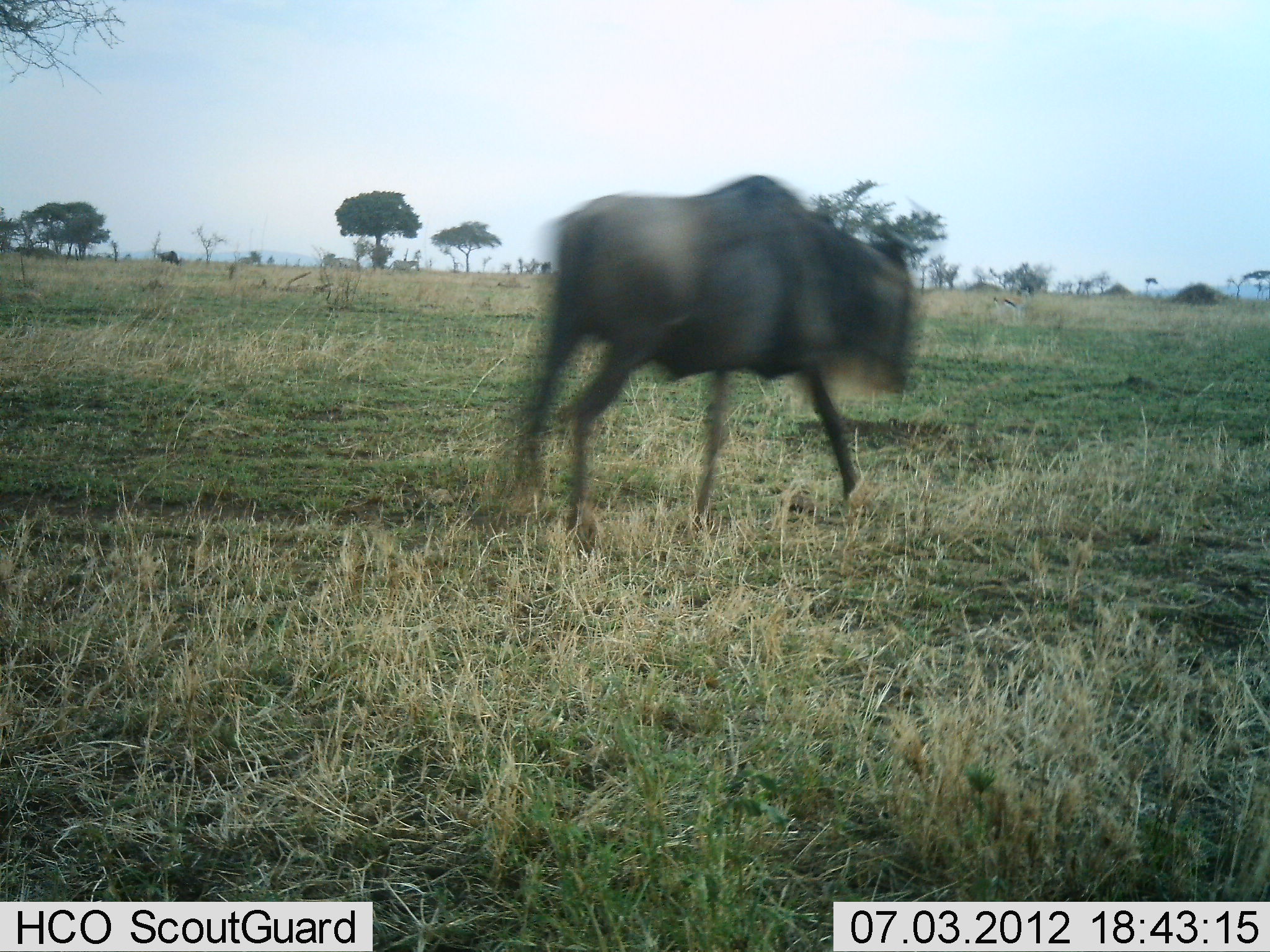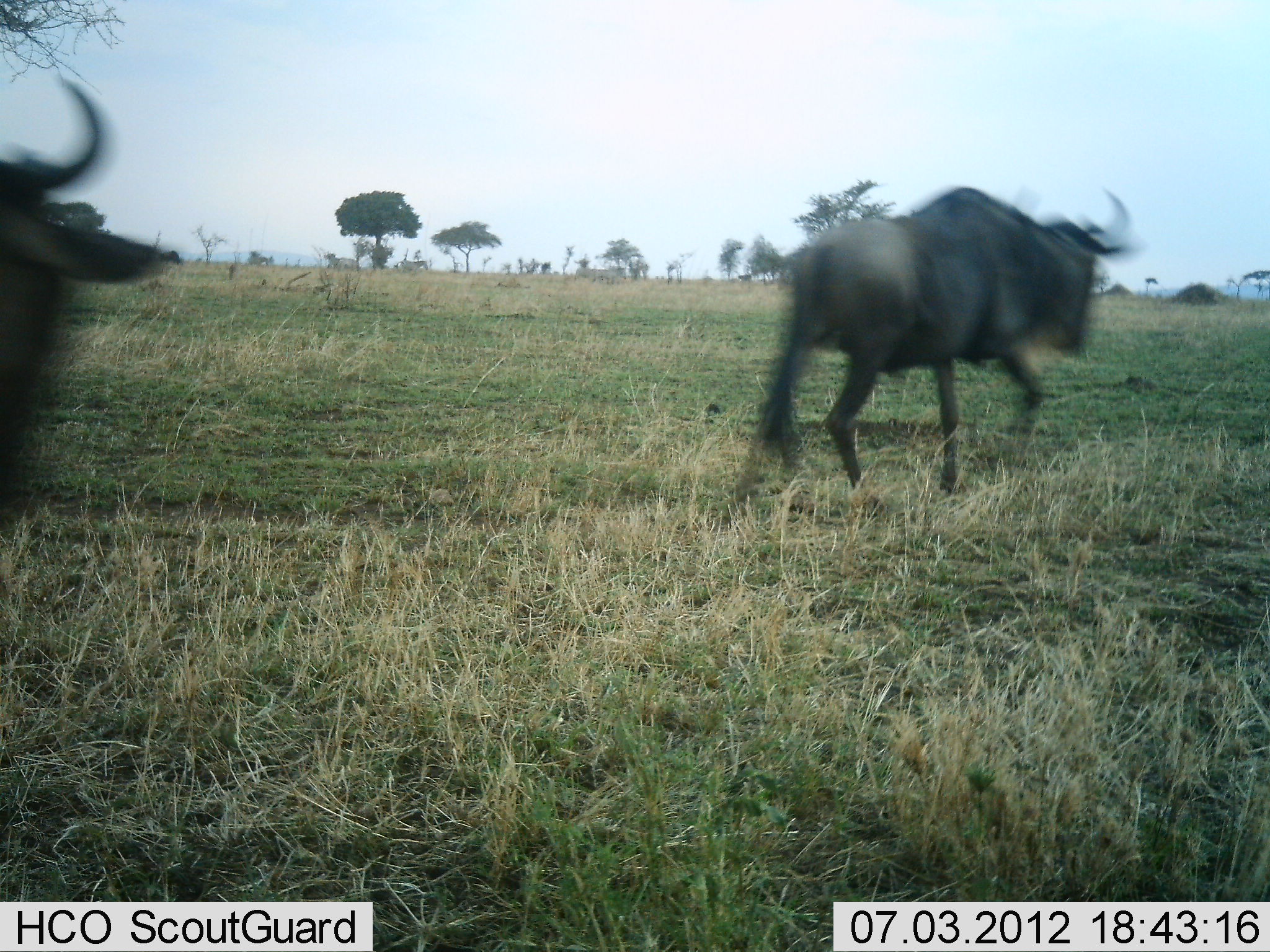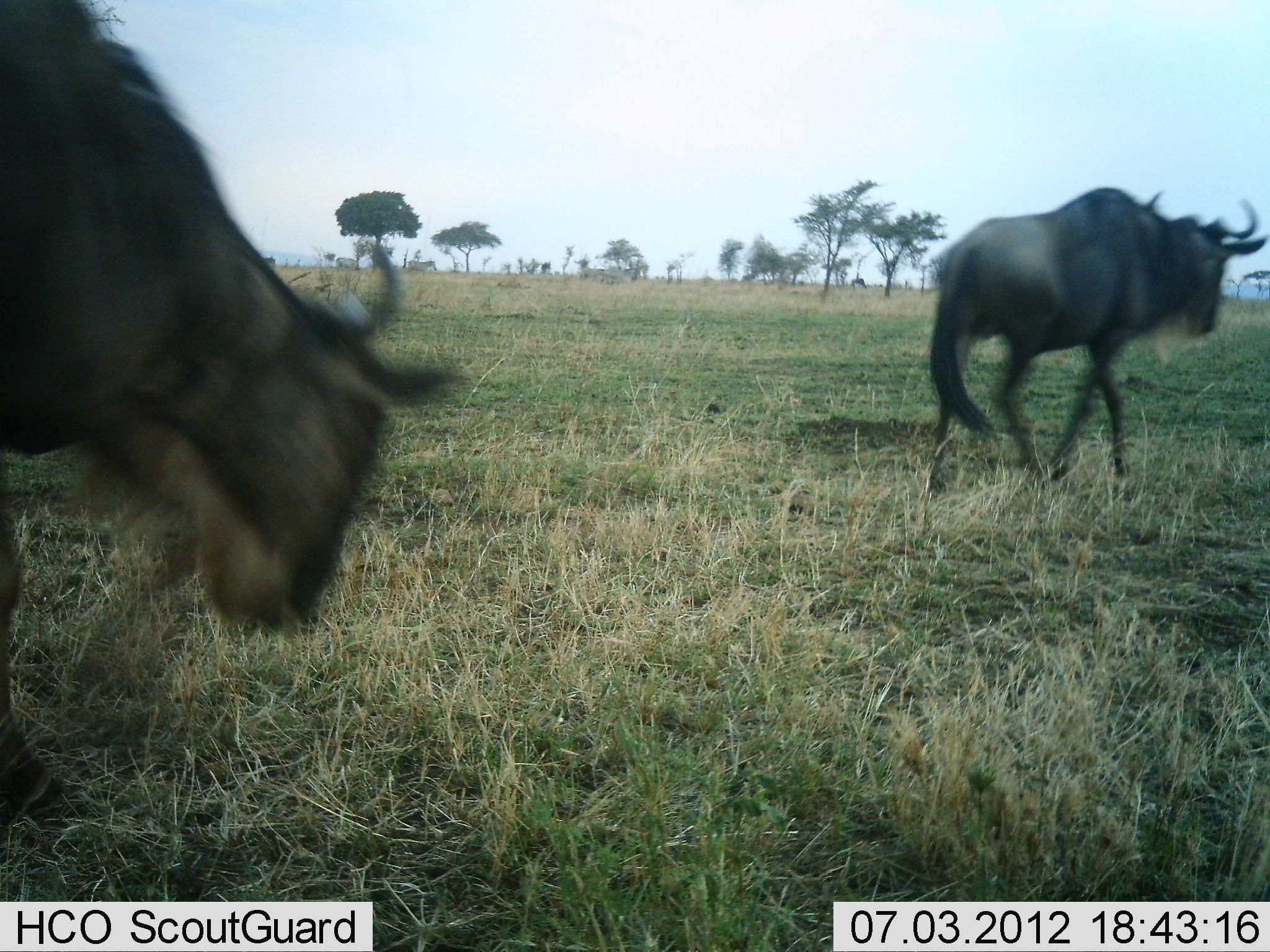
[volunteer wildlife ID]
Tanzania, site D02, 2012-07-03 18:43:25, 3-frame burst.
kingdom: Animalia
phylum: Chordata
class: Mammalia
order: Artiodactyla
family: Bovidae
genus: Connochaetes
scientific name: Connochaetes taurinus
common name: blue wildebeest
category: wildebeest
Wildebeest (blue wildebeest) (Connochaetes taurinus), count 2. Behavior (volunteer vote fractions): standing 0%, resting 0%, moving 100%, interacting 0%. Young present (vote fraction): 0%. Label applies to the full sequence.